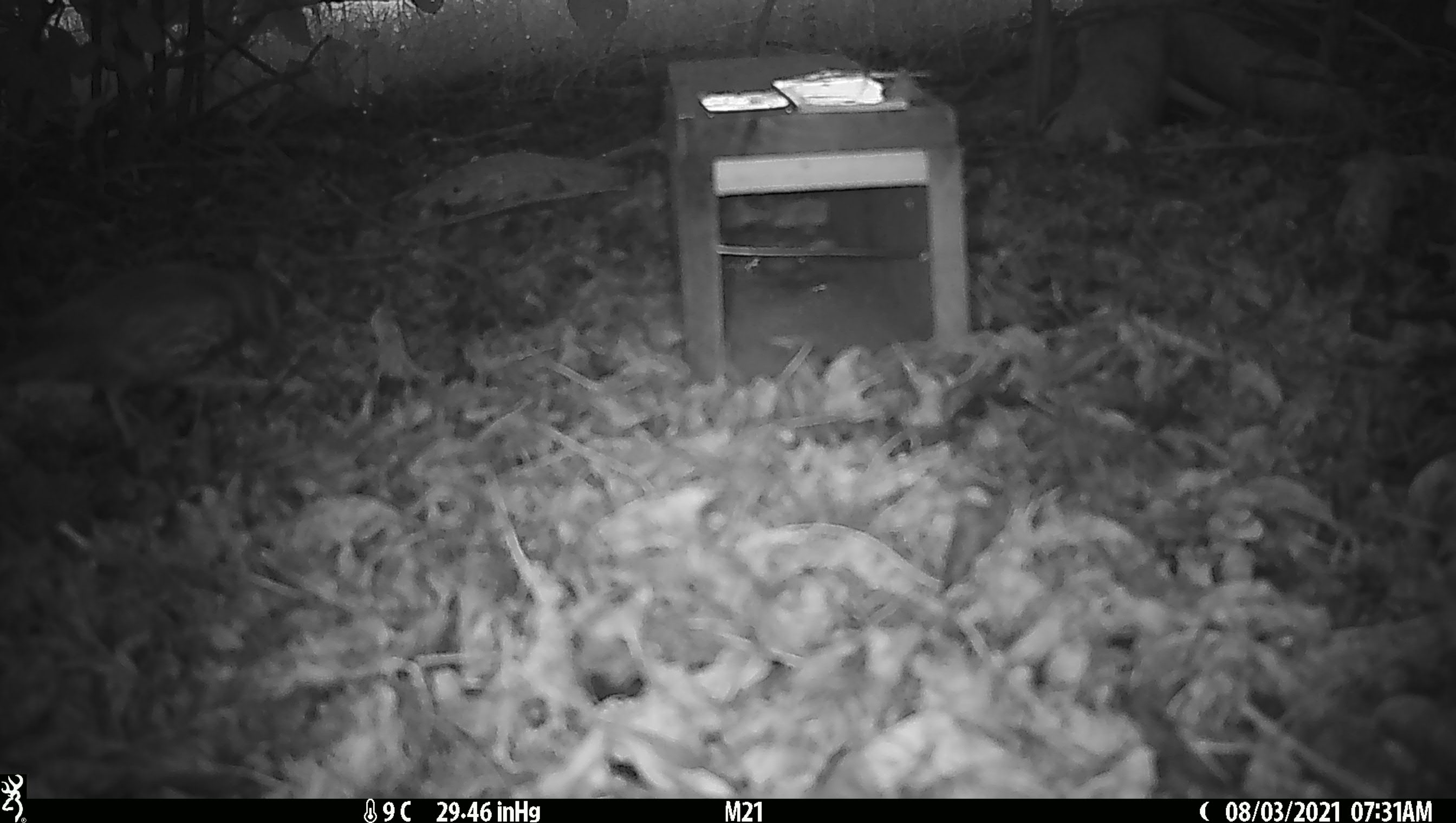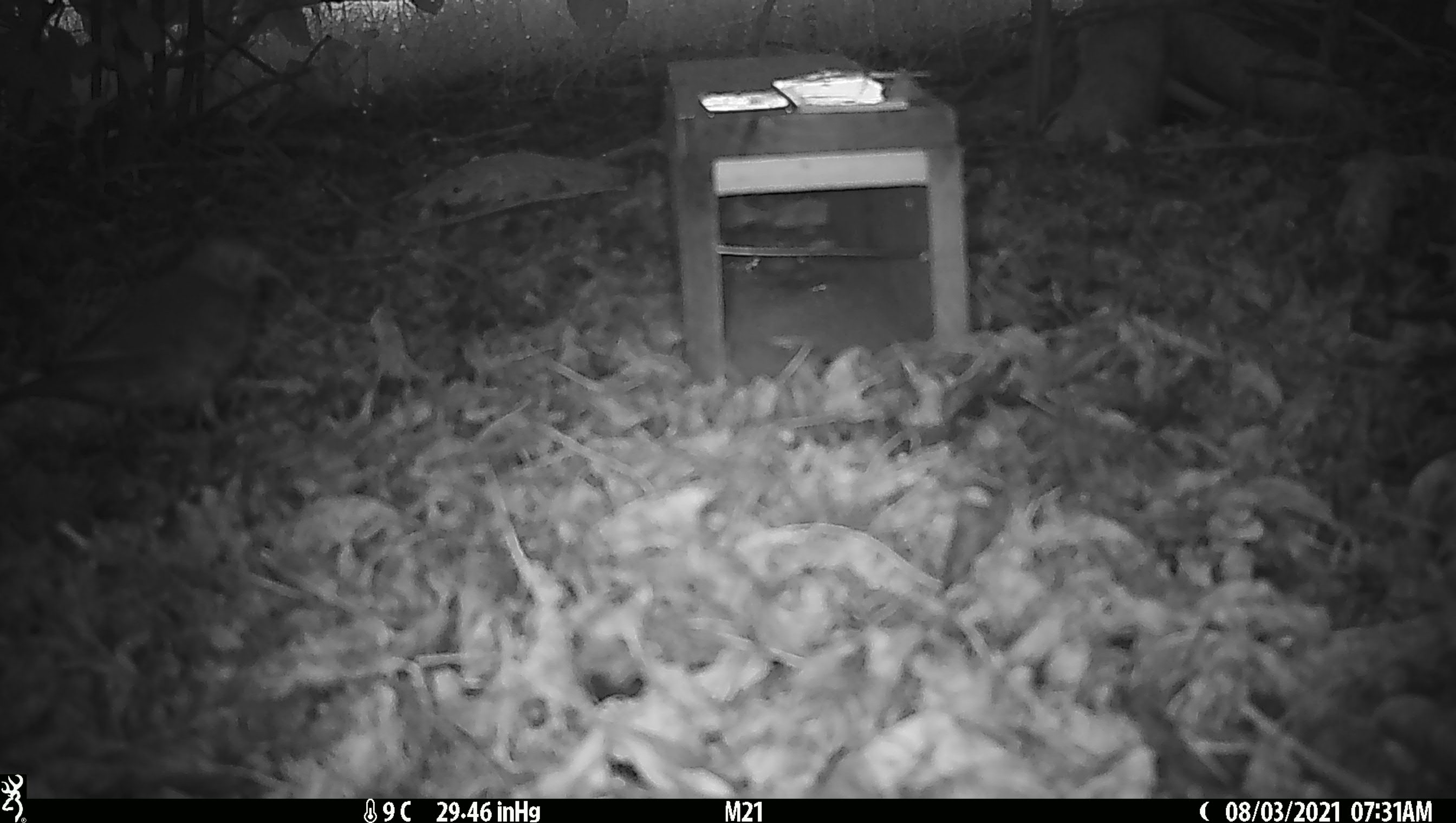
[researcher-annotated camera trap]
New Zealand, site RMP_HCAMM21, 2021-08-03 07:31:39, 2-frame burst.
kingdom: Animalia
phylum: Chordata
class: Aves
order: Passeriformes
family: Turdidae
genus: Turdus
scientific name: Turdus philomelos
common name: song thrush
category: thrush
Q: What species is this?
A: Thrush (song thrush) (Turdus philomelos).